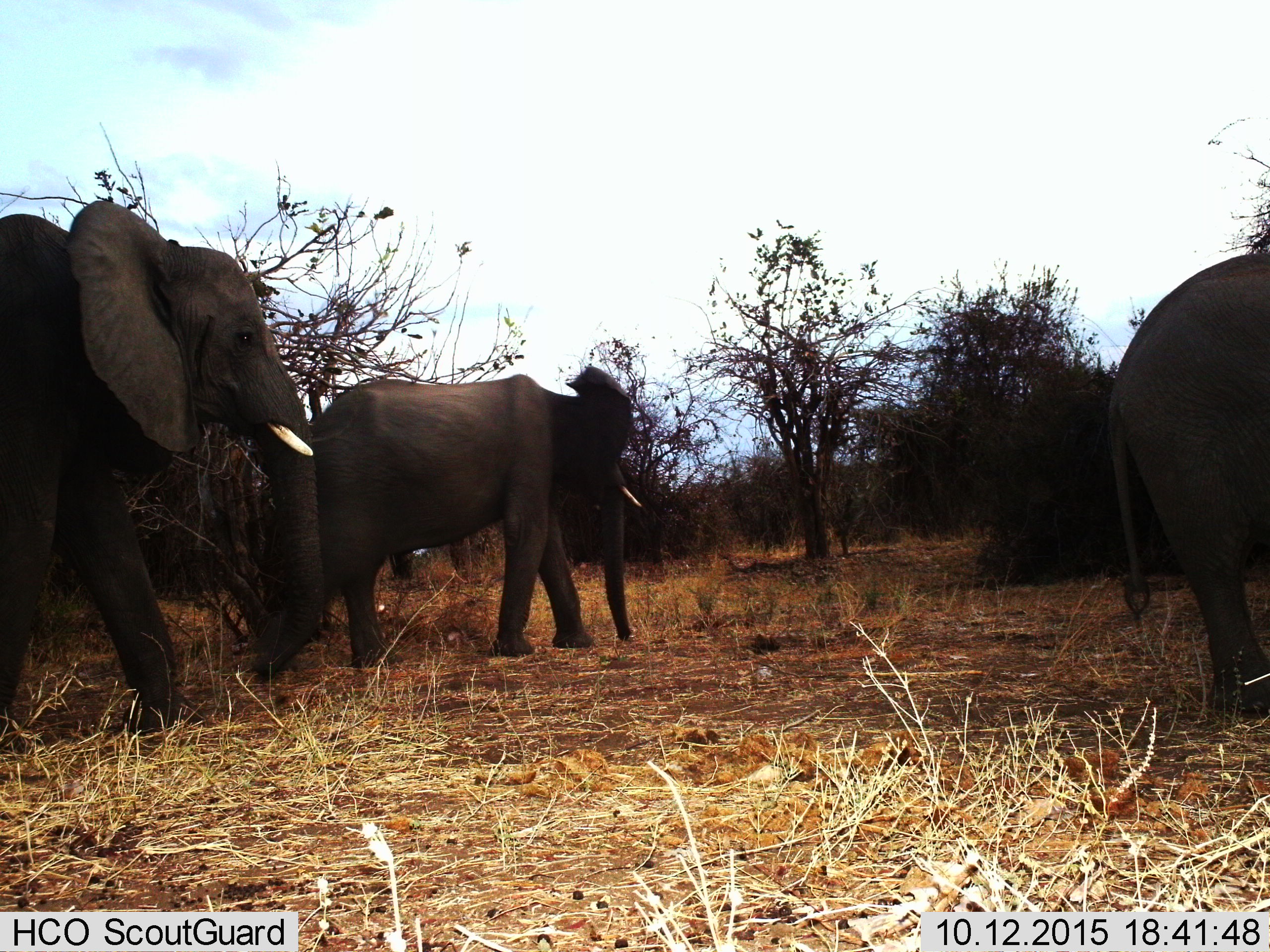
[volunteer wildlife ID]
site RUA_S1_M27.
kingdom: Animalia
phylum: Chordata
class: Mammalia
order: Proboscidea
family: Elephantidae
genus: Loxodonta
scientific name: Loxodonta africana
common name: african bush elephant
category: elephant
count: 3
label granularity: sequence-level